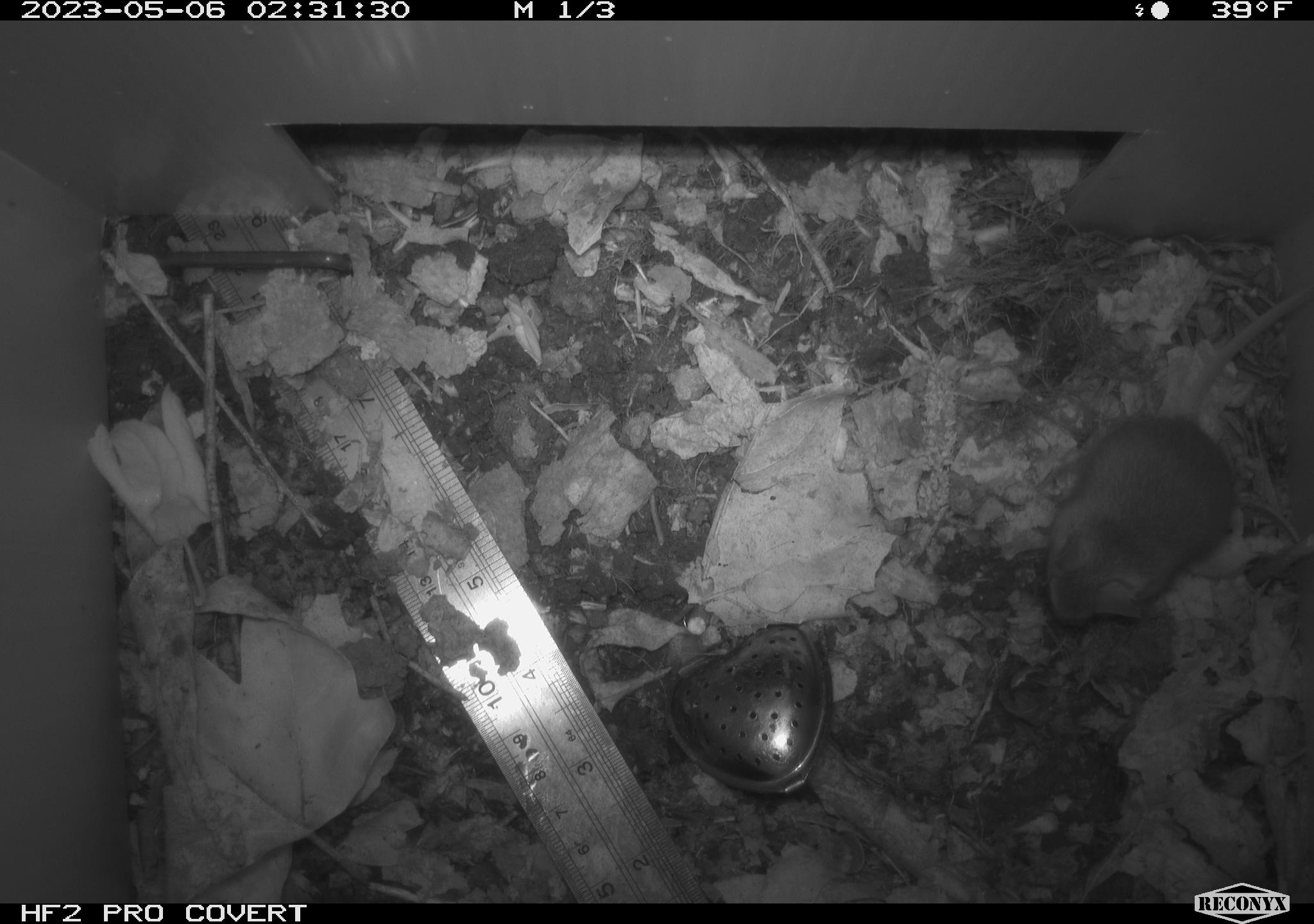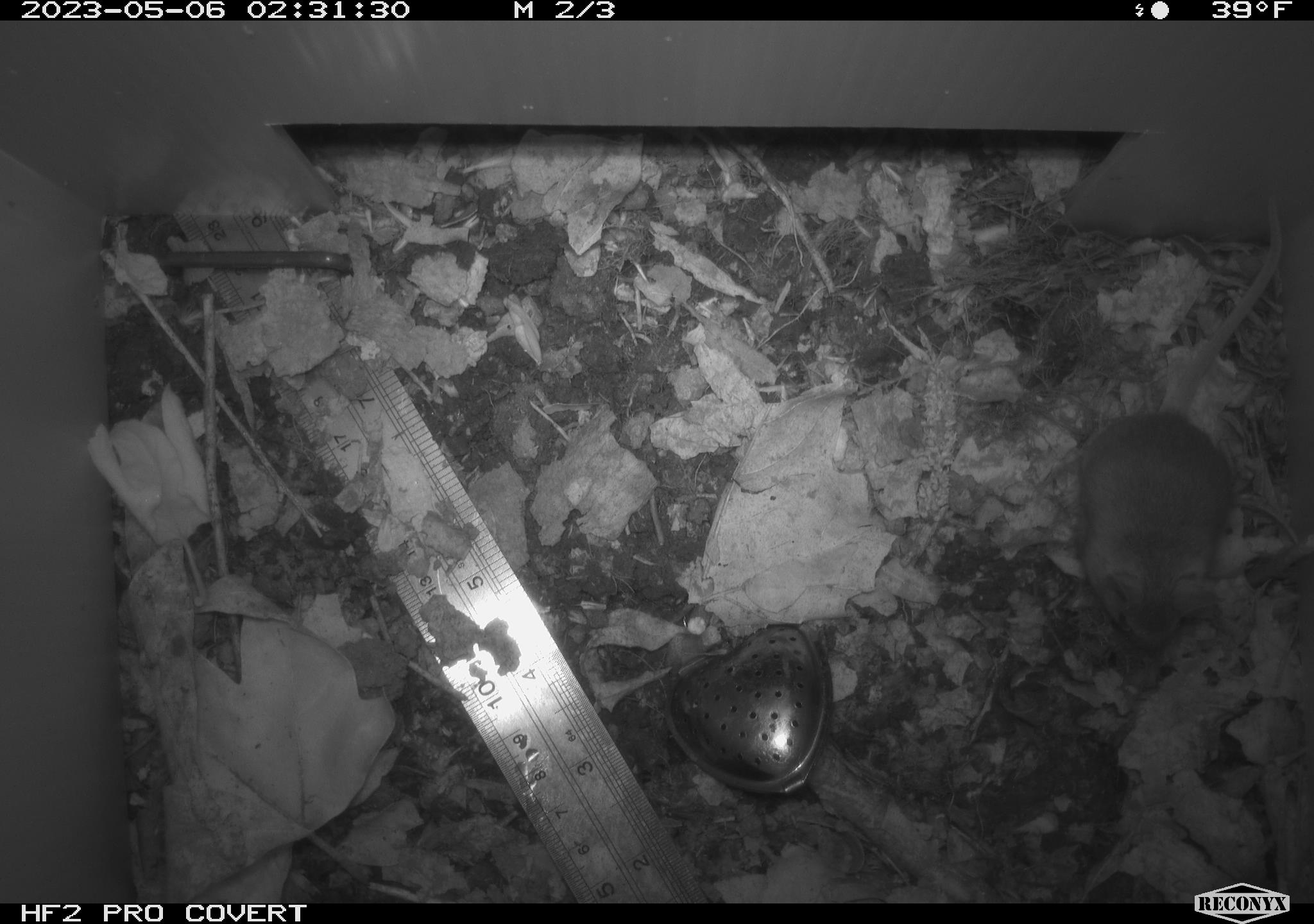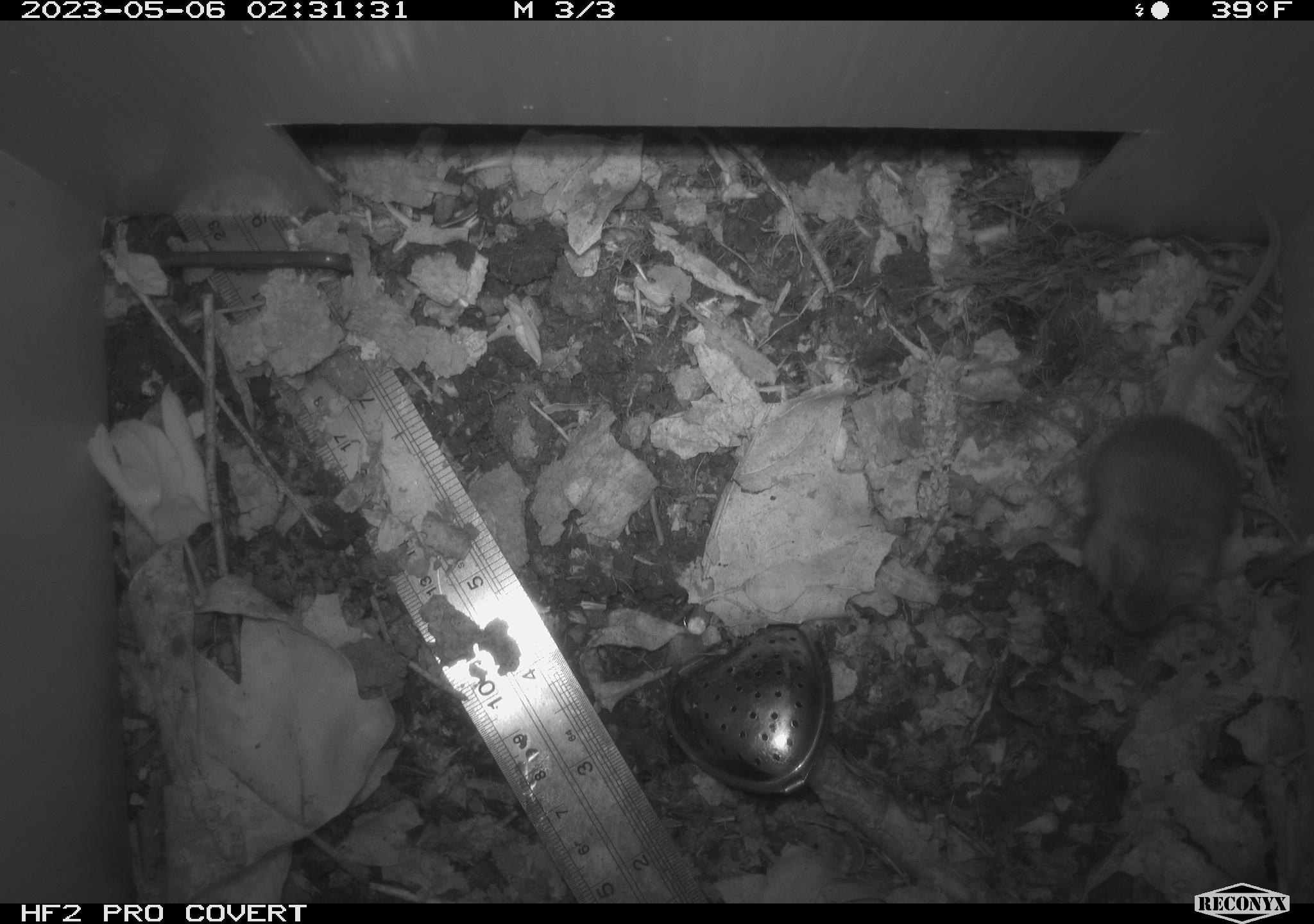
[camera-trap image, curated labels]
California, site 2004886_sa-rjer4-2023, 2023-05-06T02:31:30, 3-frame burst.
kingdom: Animalia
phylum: Chordata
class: Mammalia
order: Rodentia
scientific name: Rodentia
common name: mouse species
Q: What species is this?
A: Mouse species (Rodentia).